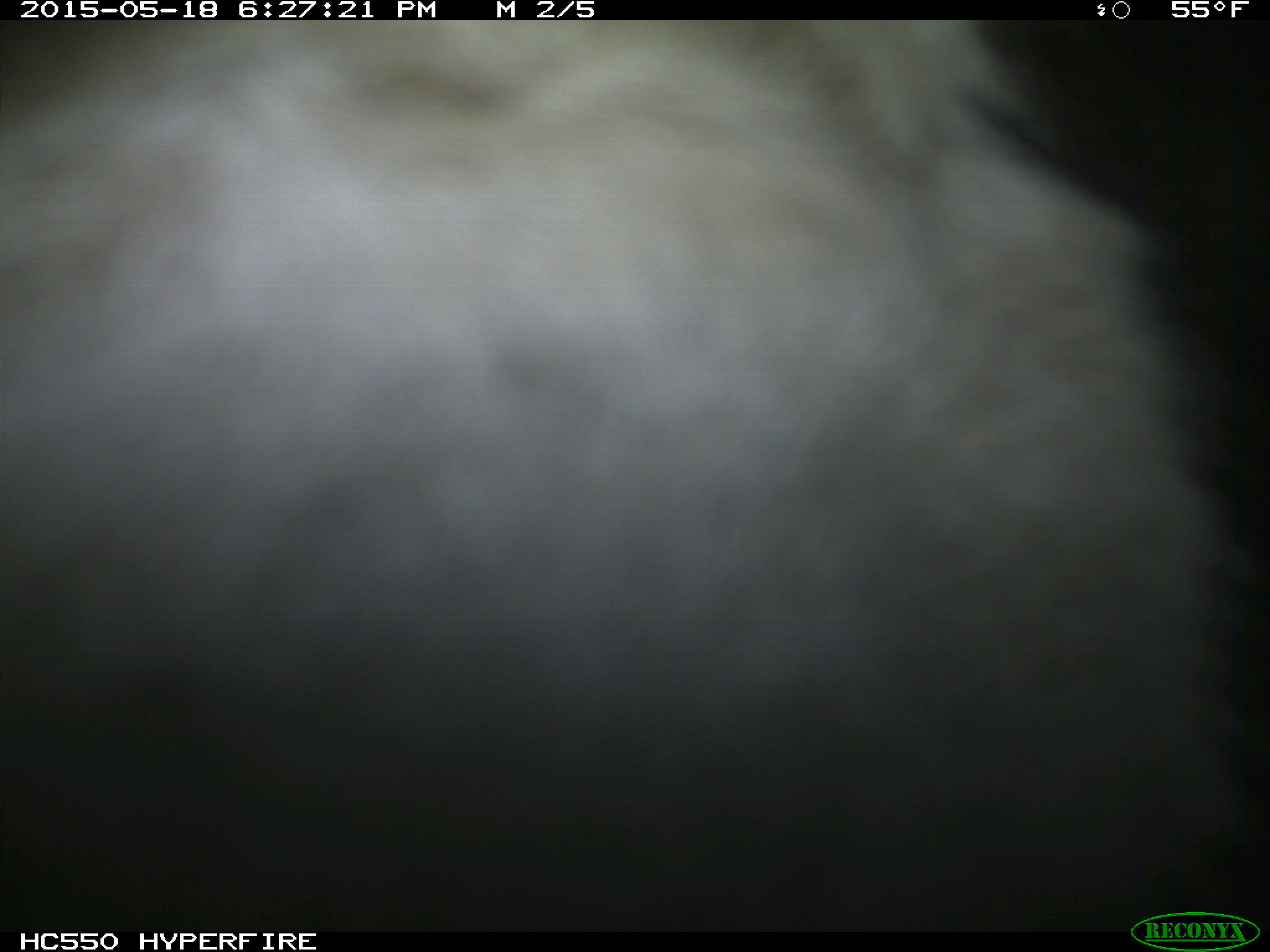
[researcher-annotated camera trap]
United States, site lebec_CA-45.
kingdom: Animalia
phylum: Chordata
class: Mammalia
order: Artiodactyla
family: Bovidae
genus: Bos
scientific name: Bos taurus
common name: domestic cow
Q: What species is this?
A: Bos taurus (domestic cow).